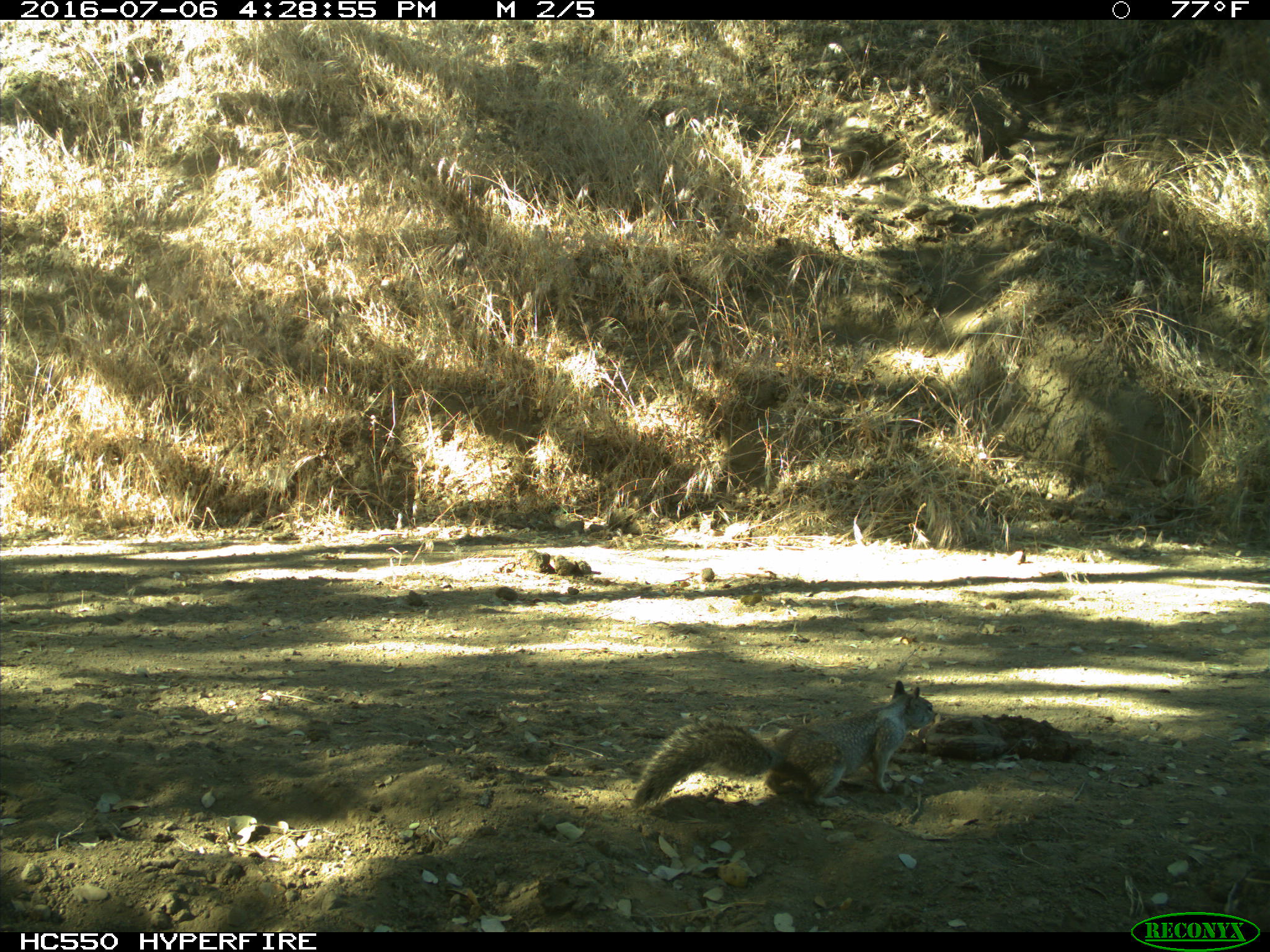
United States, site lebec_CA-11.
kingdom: Animalia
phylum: Chordata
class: Mammalia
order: Rodentia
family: Sciuridae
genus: Otospermophilus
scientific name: Otospermophilus beecheyi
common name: california ground squirrel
Otospermophilus beecheyi (california ground squirrel).